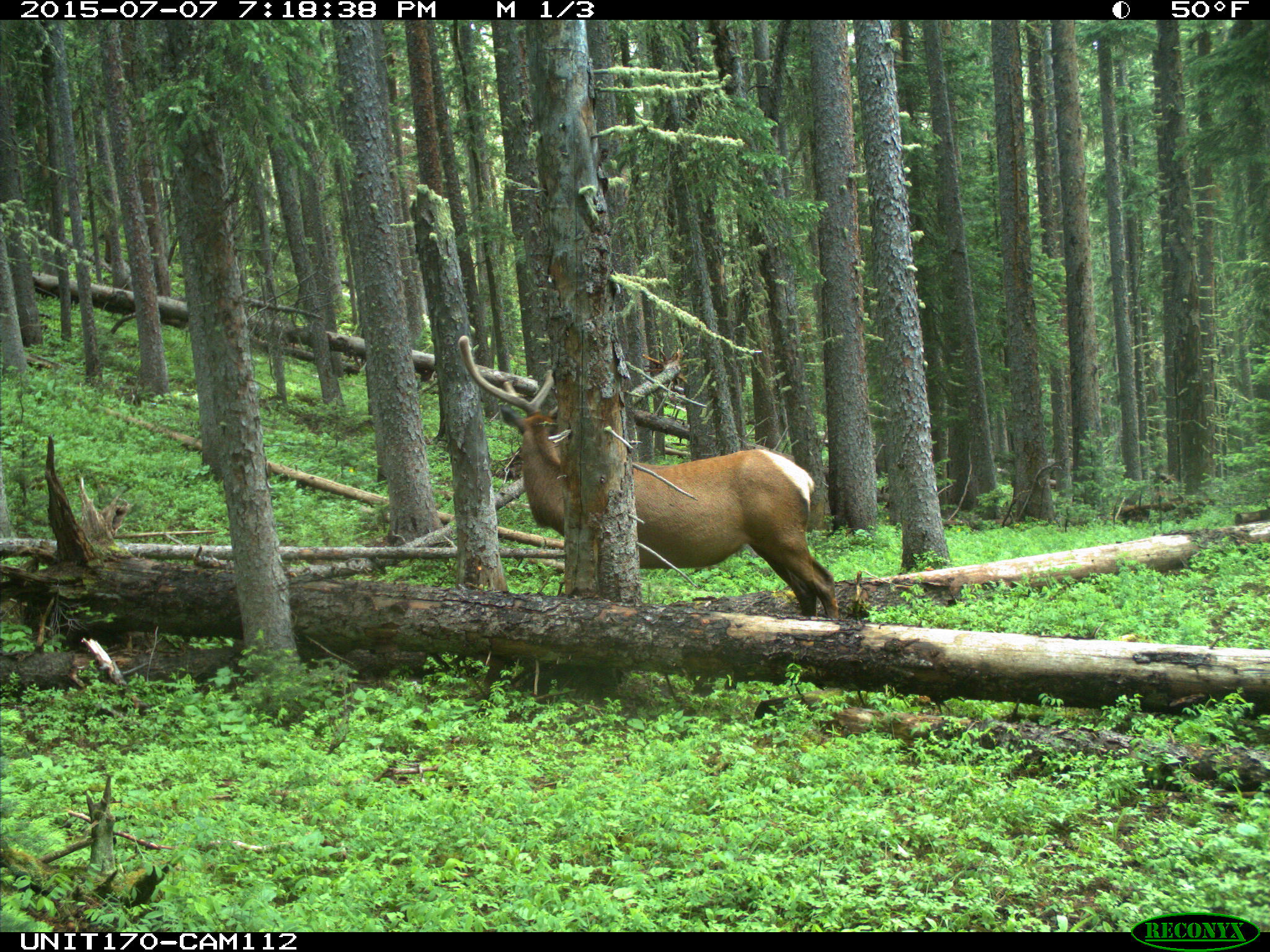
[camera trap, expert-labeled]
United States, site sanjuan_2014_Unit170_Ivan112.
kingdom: Animalia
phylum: Chordata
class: Mammalia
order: Artiodactyla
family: Cervidae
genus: Cervus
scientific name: Cervus elaphus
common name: red deer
Cervus elaphus (red deer).